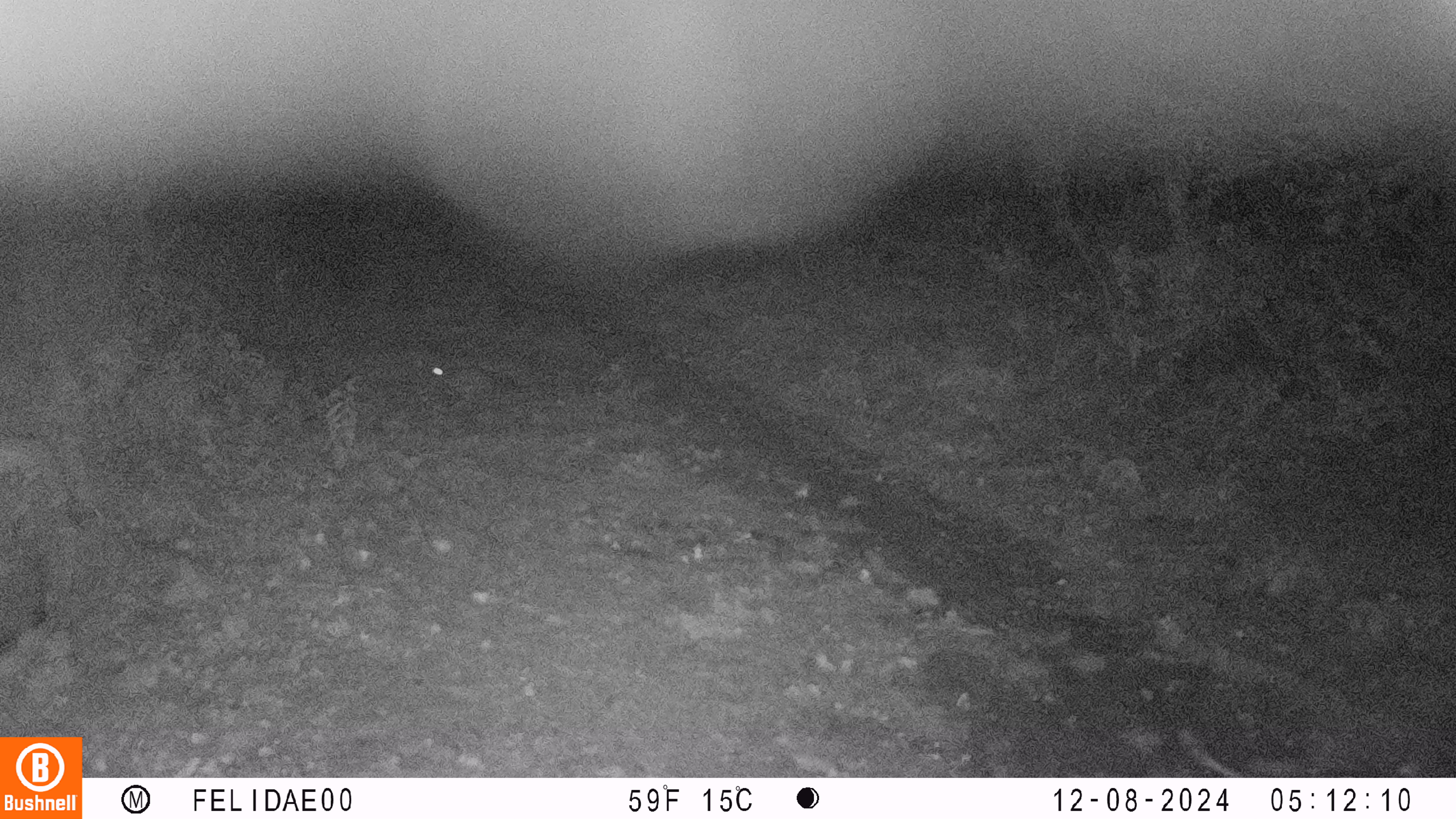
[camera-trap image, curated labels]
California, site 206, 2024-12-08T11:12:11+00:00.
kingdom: Animalia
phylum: Chordata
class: Mammalia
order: Lagomorpha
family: Leporidae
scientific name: Leporidae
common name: rabbit